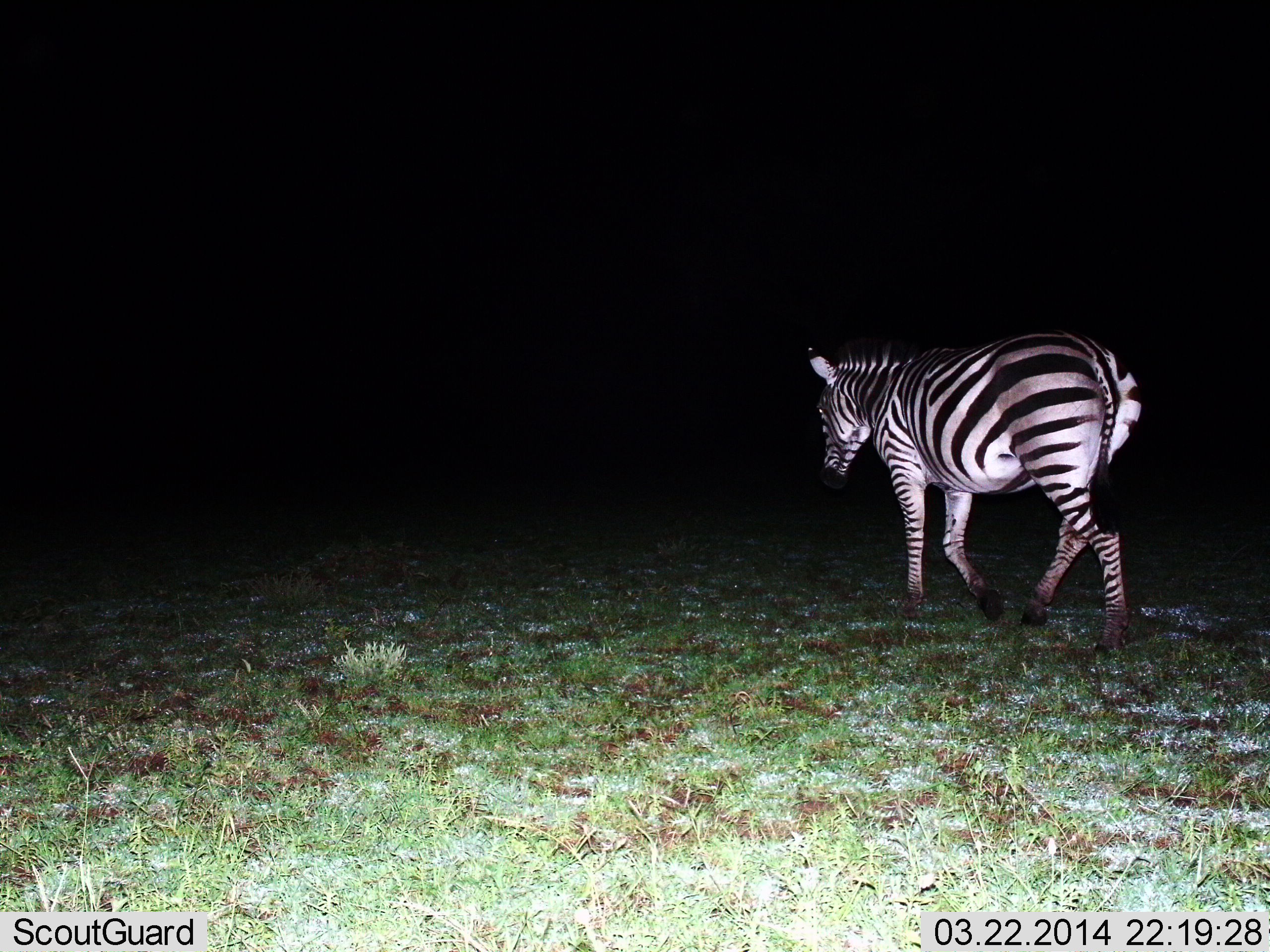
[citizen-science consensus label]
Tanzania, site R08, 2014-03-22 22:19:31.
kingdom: Animalia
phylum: Chordata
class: Mammalia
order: Perissodactyla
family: Equidae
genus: Equus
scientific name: Equus quagga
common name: plains zebra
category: zebra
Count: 1.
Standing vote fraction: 10%.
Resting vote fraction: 0%.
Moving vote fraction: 100%.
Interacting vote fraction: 0%.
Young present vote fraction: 0%.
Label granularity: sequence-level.